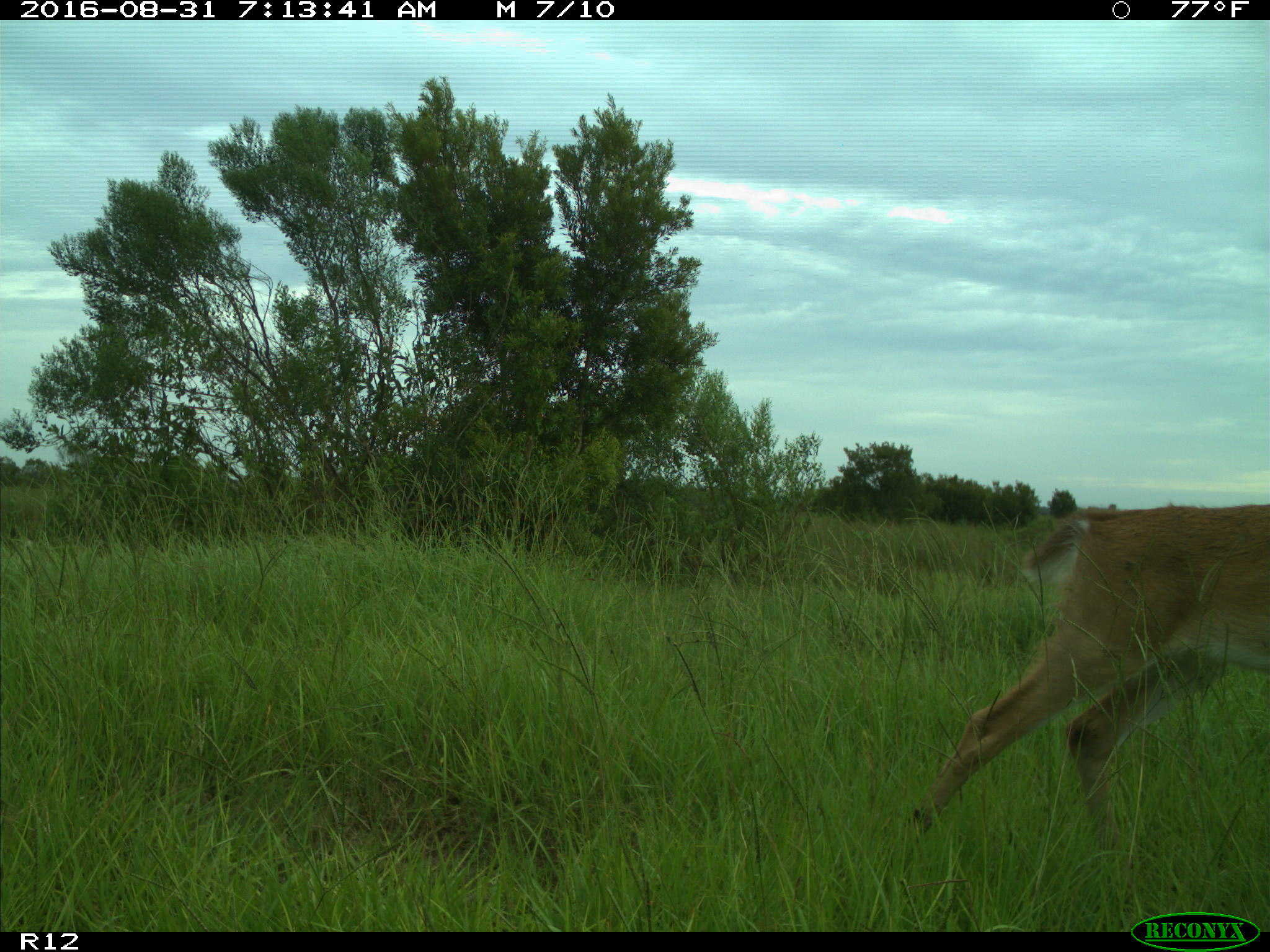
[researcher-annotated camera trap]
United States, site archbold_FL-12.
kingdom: Animalia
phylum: Chordata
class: Mammalia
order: Artiodactyla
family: Cervidae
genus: Odocoileus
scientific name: Odocoileus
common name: deer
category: unidentified deer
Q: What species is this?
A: Unidentified deer (deer) (Odocoileus).